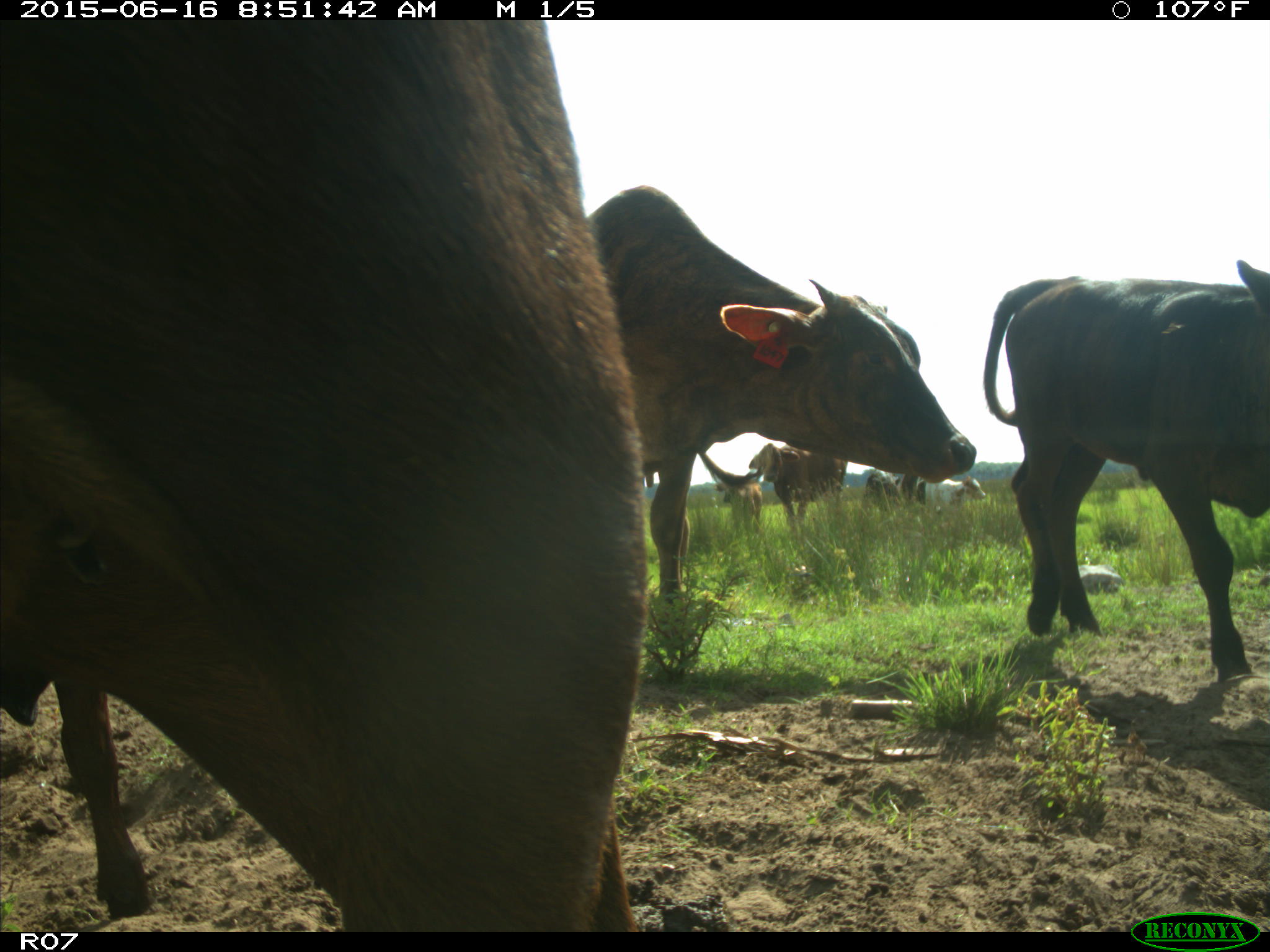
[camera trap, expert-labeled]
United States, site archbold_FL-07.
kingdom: Animalia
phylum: Chordata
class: Mammalia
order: Artiodactyla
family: Bovidae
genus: Bos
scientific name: Bos taurus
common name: domestic cow